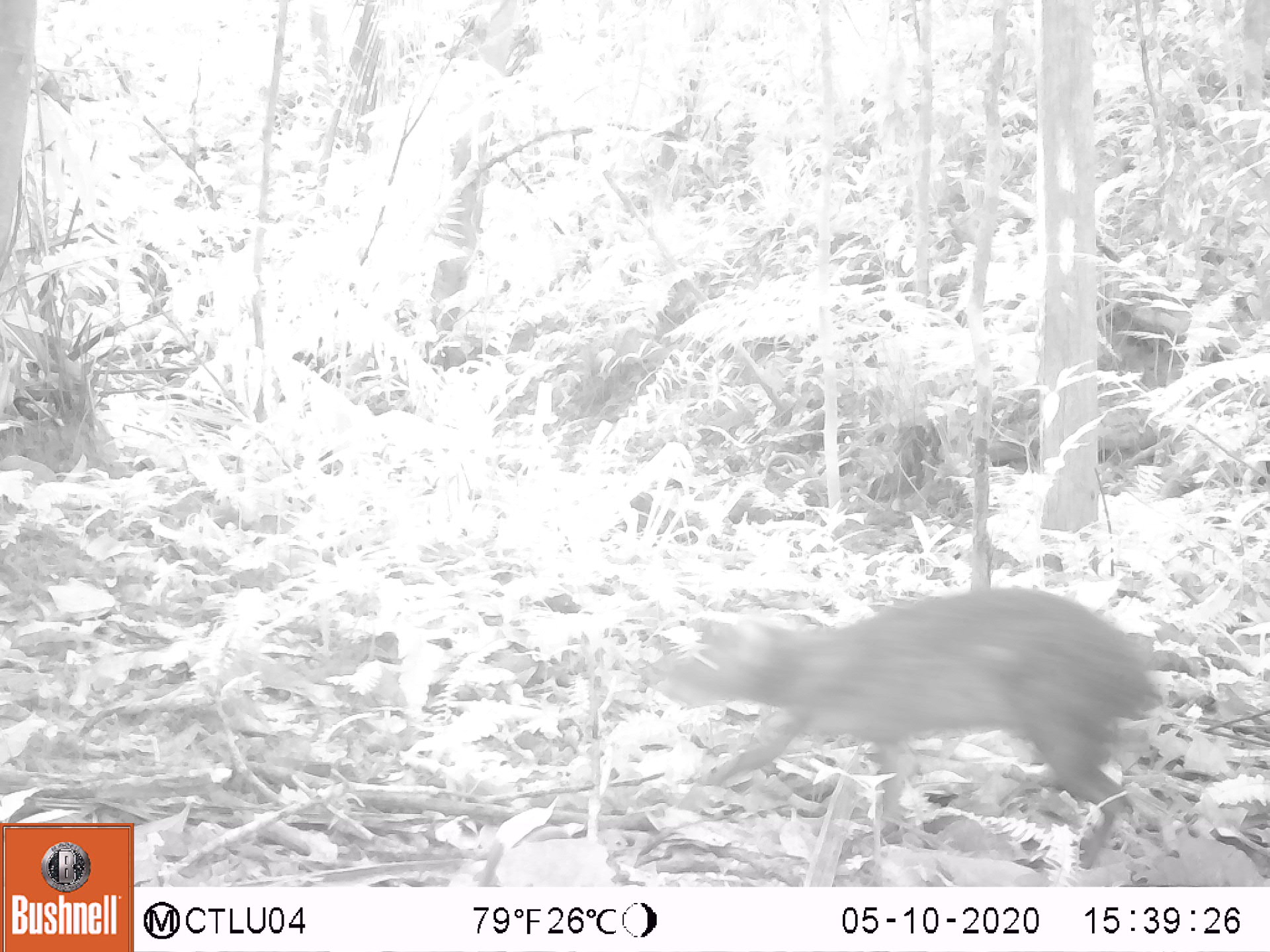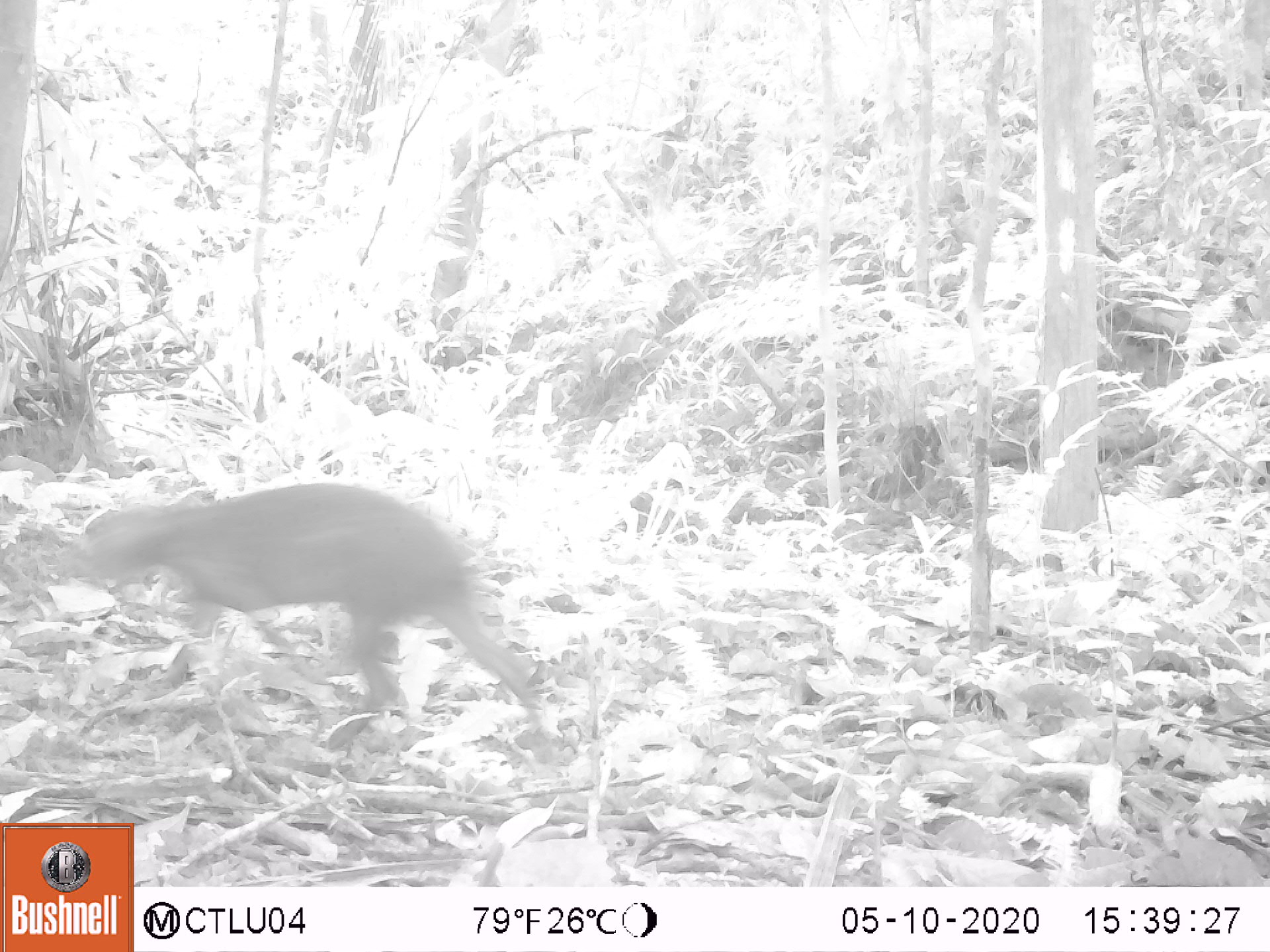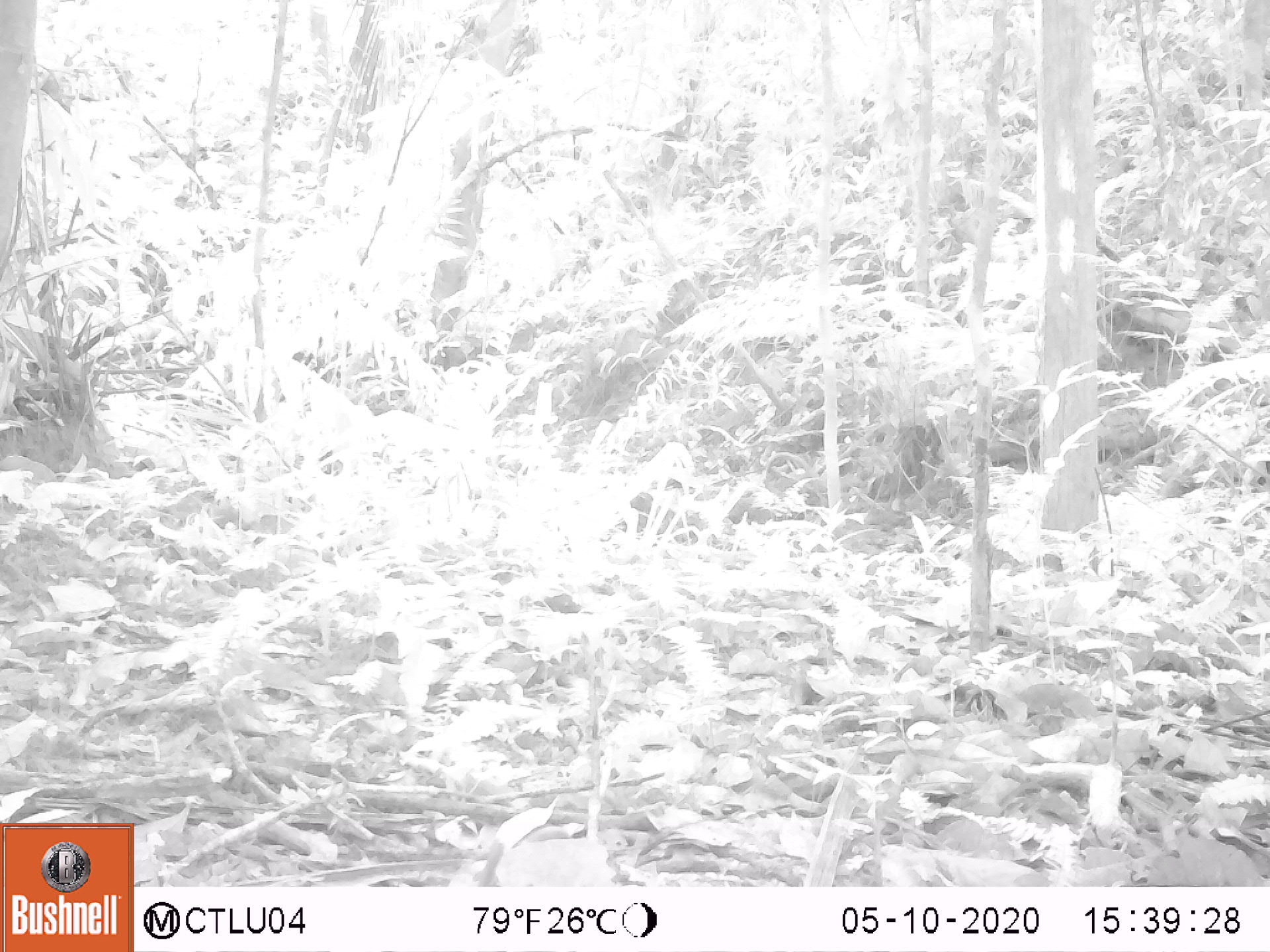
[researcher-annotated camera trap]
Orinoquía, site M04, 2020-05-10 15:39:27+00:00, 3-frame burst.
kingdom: Animalia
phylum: Chordata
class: Mammalia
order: Rodentia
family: Dasyproctidae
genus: Dasyprocta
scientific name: Dasyprocta fuliginosa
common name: black agouti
Black agouti (Dasyprocta fuliginosa).